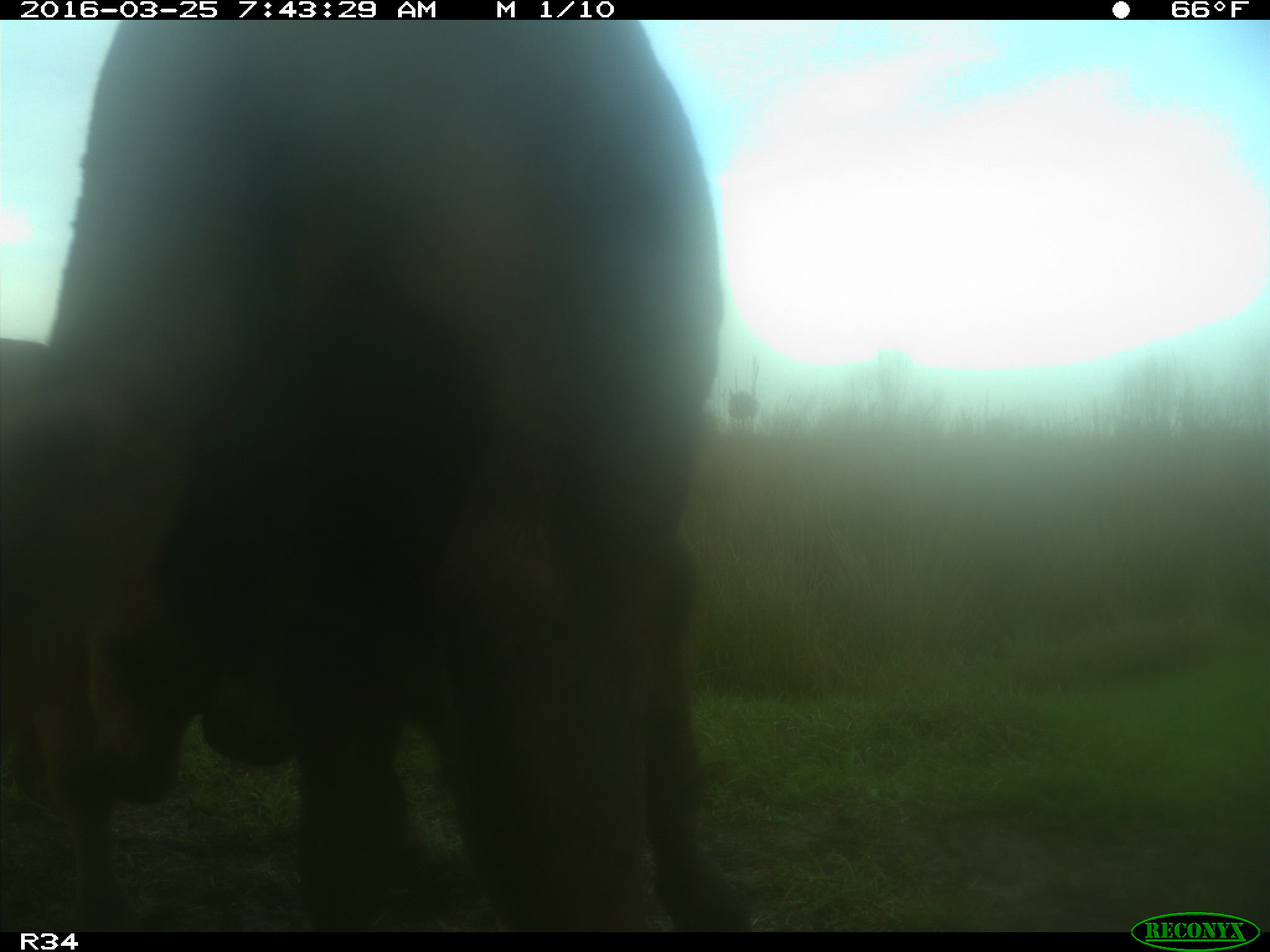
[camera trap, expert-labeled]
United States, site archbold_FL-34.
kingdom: Animalia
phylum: Chordata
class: Mammalia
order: Artiodactyla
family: Bovidae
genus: Bos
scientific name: Bos taurus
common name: domestic cow